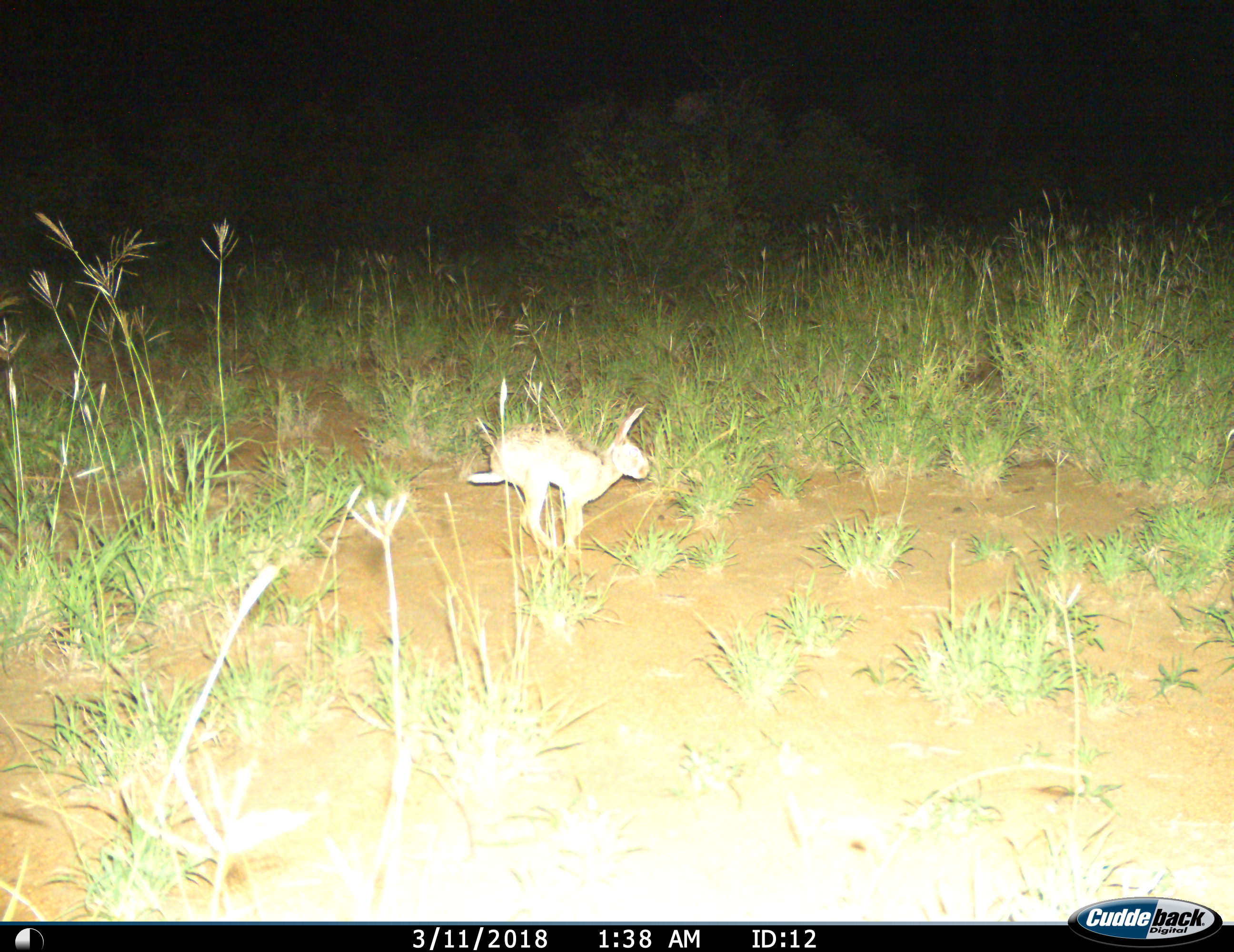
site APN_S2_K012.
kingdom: Animalia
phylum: Chordata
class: Mammalia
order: Lagomorpha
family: Leporidae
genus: Lepus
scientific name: Lepus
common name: hare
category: hareunknown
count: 1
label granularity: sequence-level